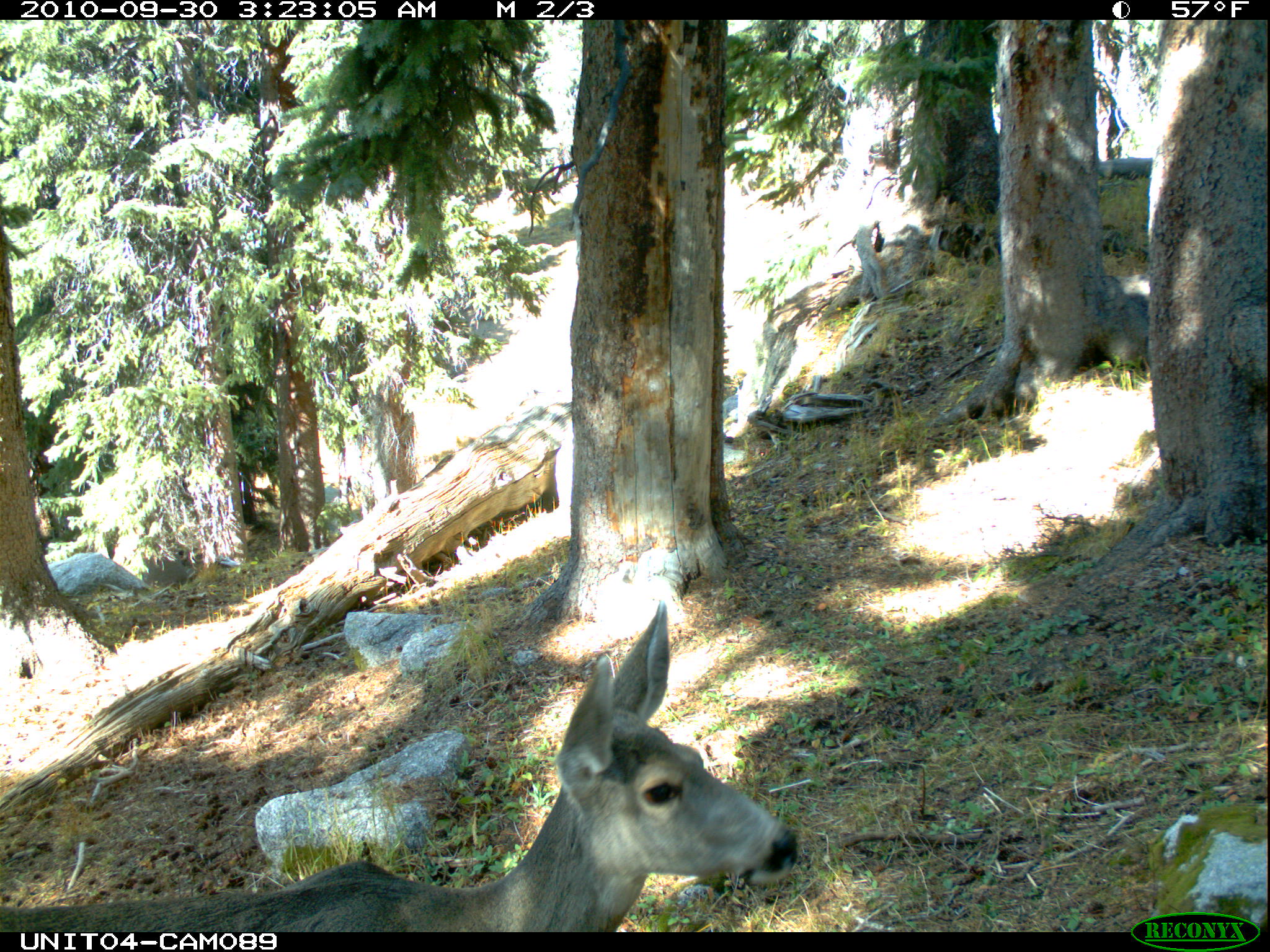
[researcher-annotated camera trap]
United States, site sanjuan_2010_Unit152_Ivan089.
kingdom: Animalia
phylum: Chordata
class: Mammalia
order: Artiodactyla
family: Cervidae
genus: Odocoileus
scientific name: Odocoileus hemionus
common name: mule deer